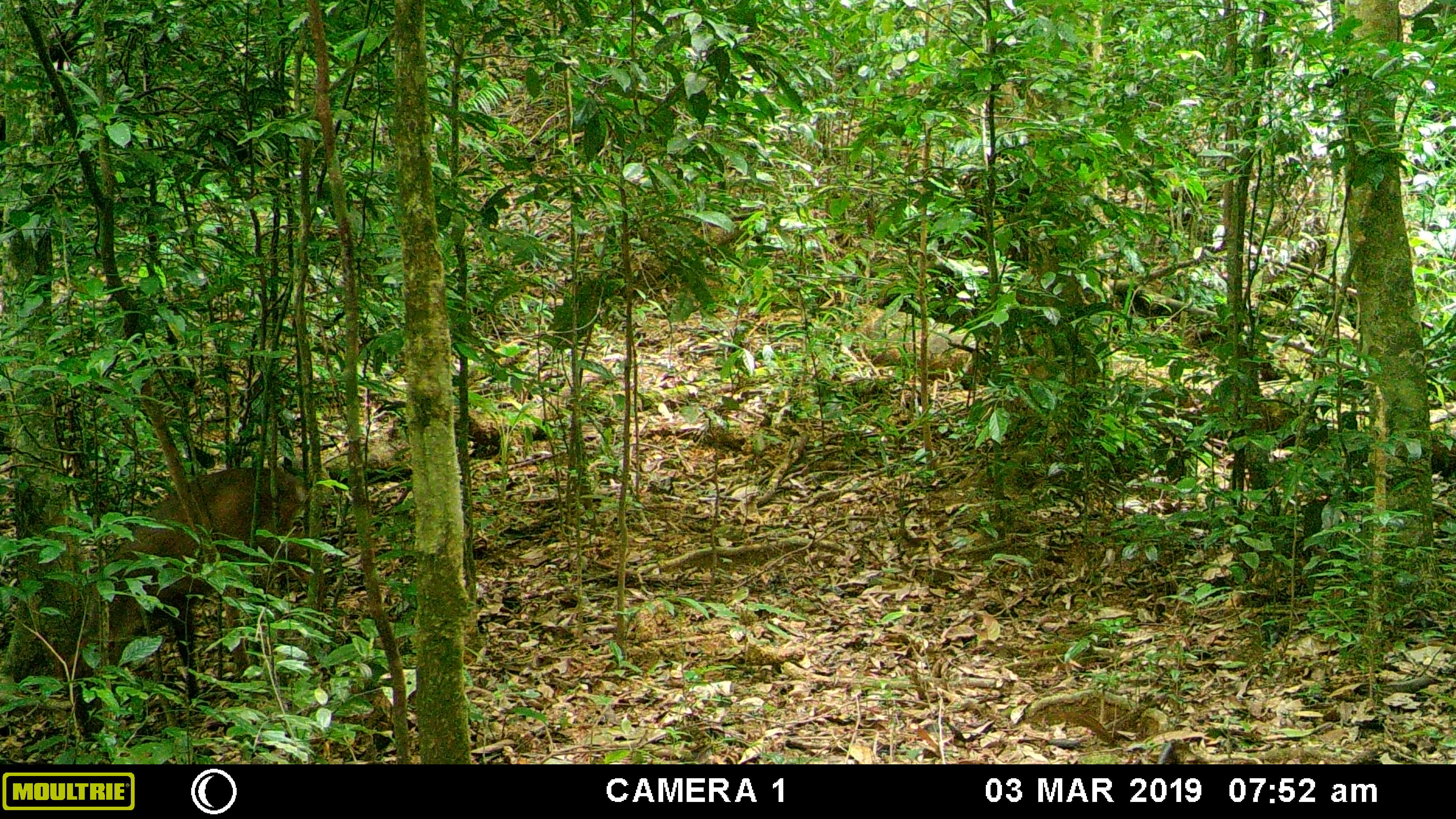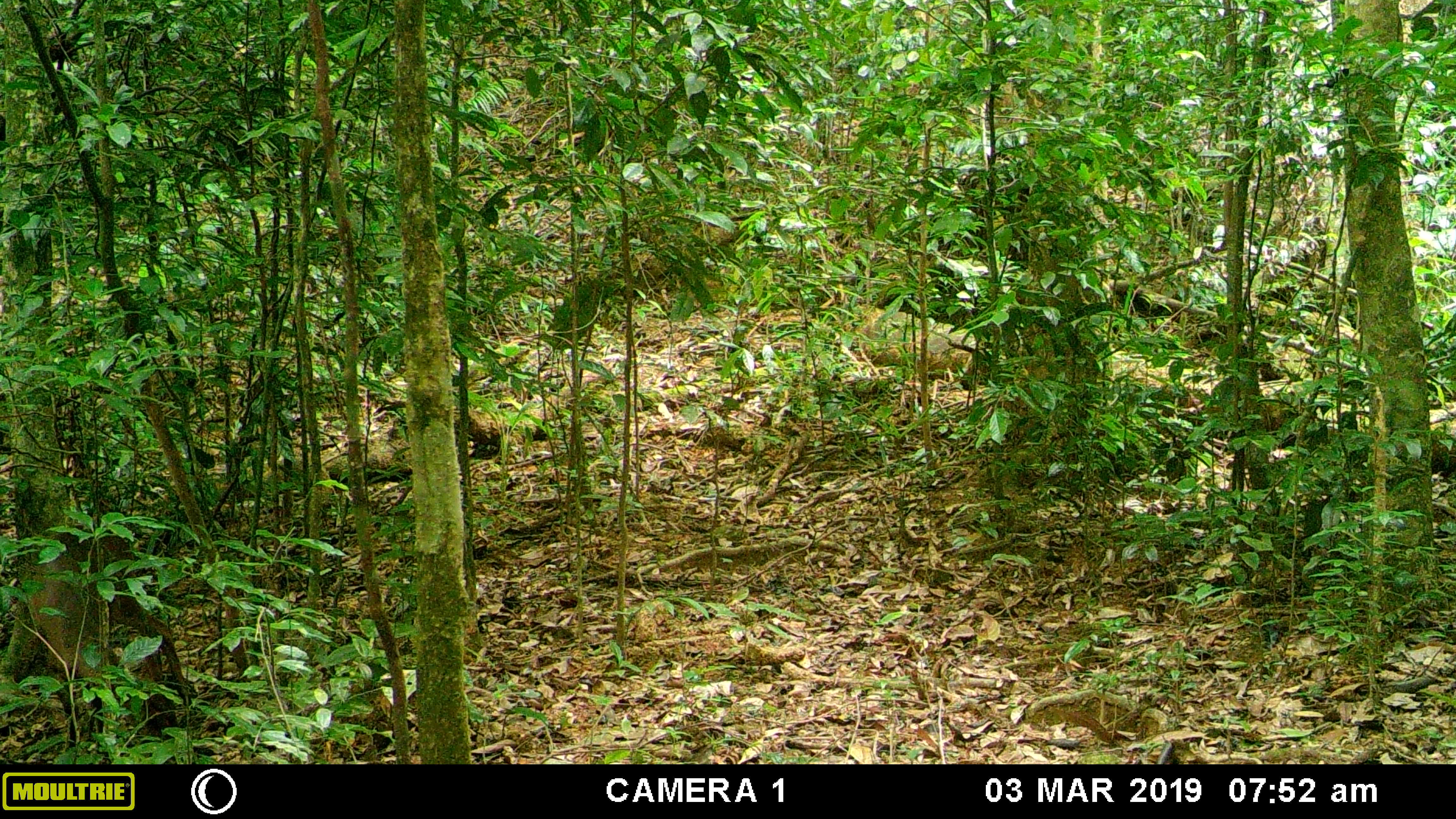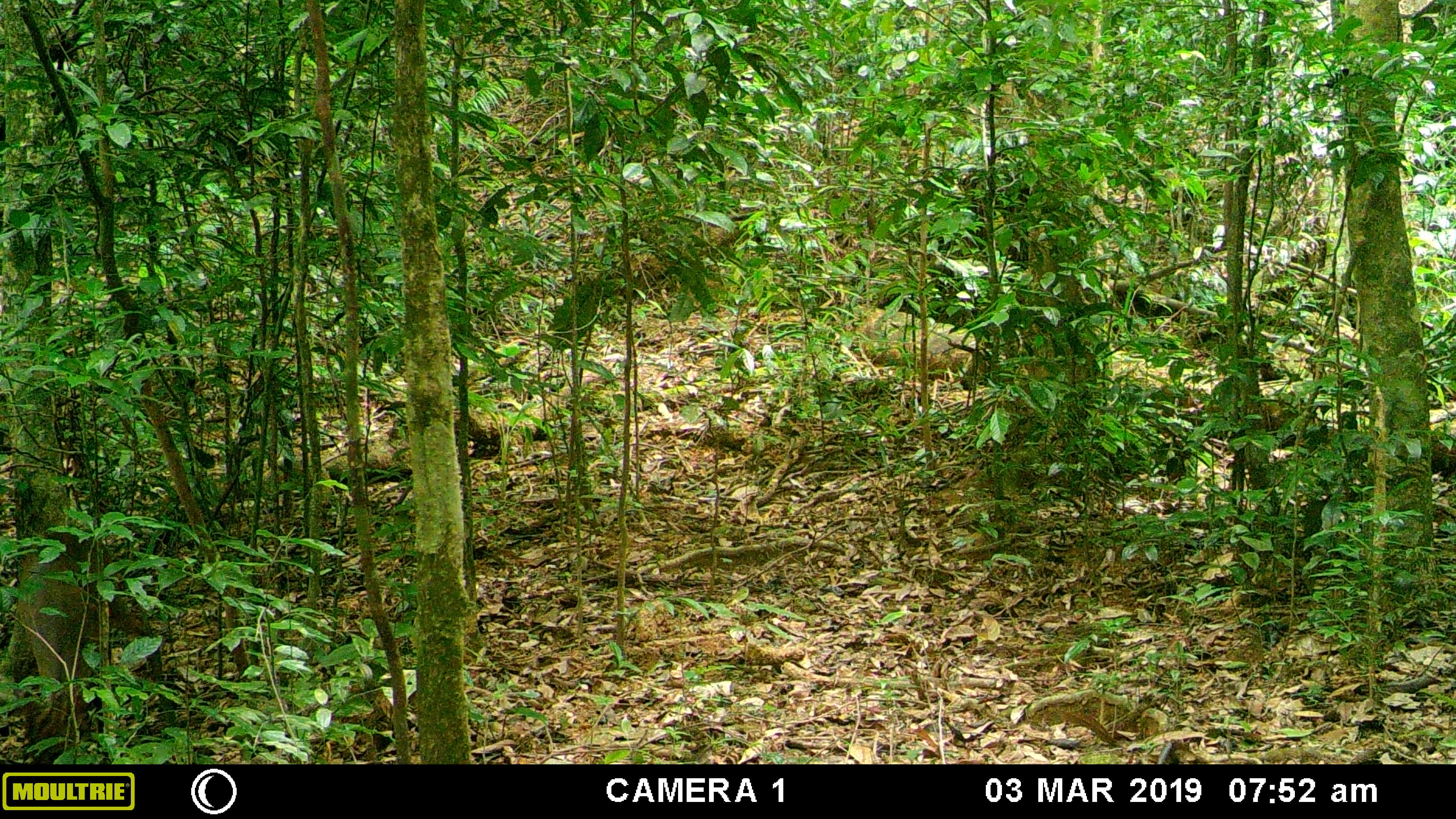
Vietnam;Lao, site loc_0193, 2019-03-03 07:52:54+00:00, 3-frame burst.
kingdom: Animalia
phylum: Chordata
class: Mammalia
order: Artiodactyla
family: Cervidae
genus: Muntiacus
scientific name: Muntiacus vuquangensis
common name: large-antlered muntjac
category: large antlered muntjac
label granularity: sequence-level